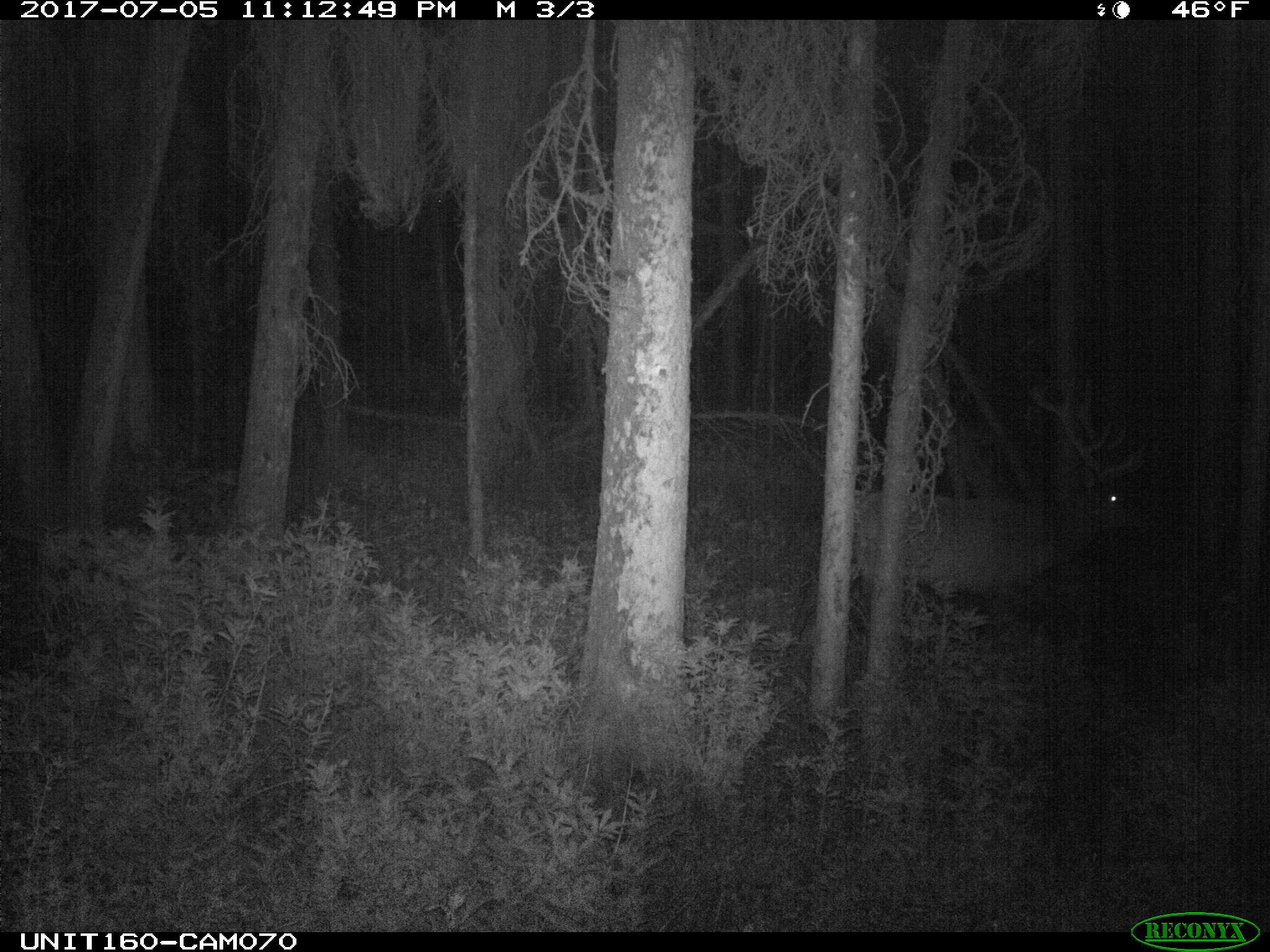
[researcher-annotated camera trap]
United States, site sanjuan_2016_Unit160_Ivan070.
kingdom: Animalia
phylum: Chordata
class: Mammalia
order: Artiodactyla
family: Cervidae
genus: Cervus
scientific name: Cervus elaphus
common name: red deer